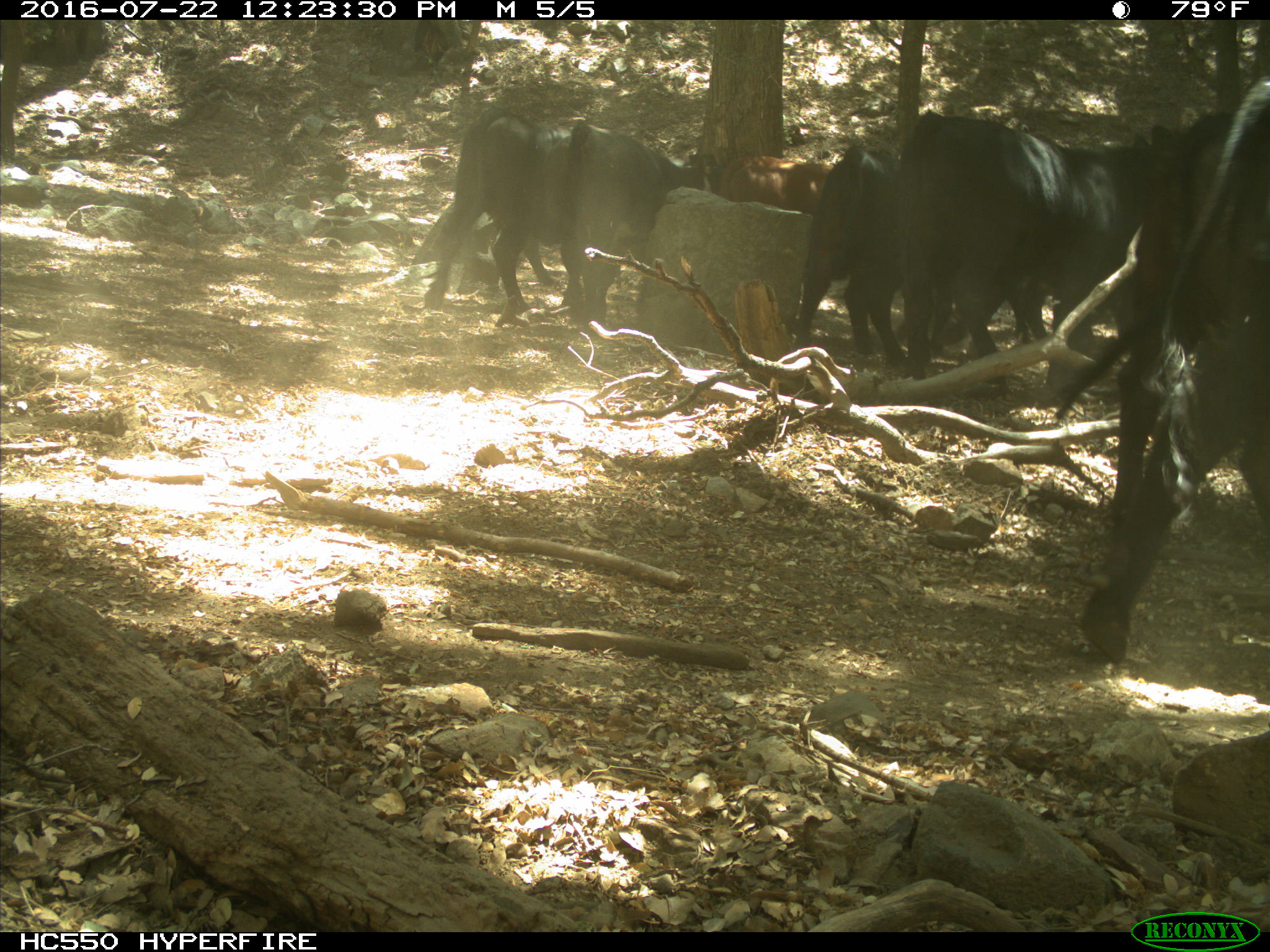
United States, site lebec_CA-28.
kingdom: Animalia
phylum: Chordata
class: Mammalia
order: Artiodactyla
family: Bovidae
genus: Bos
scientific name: Bos taurus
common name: domestic cow